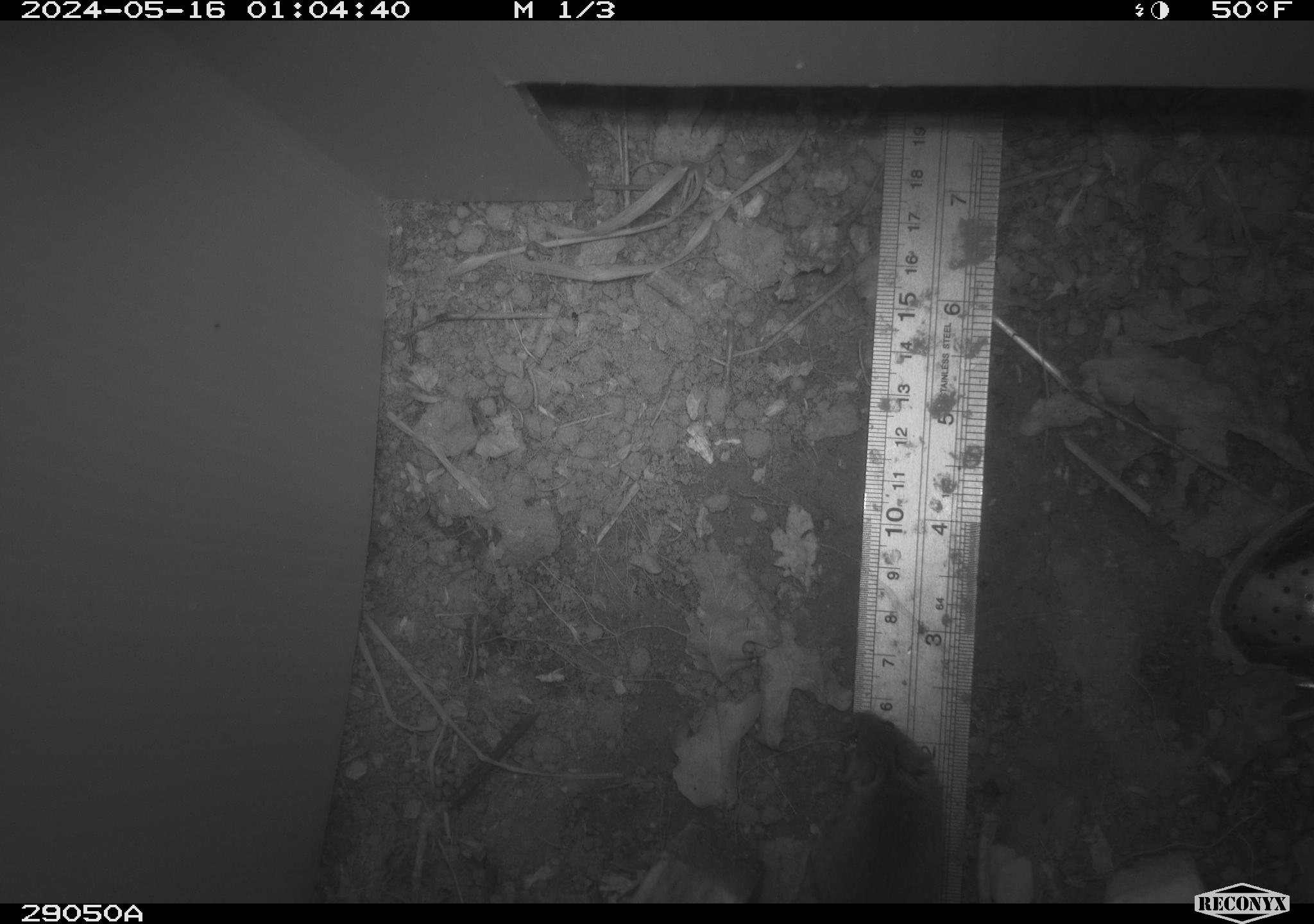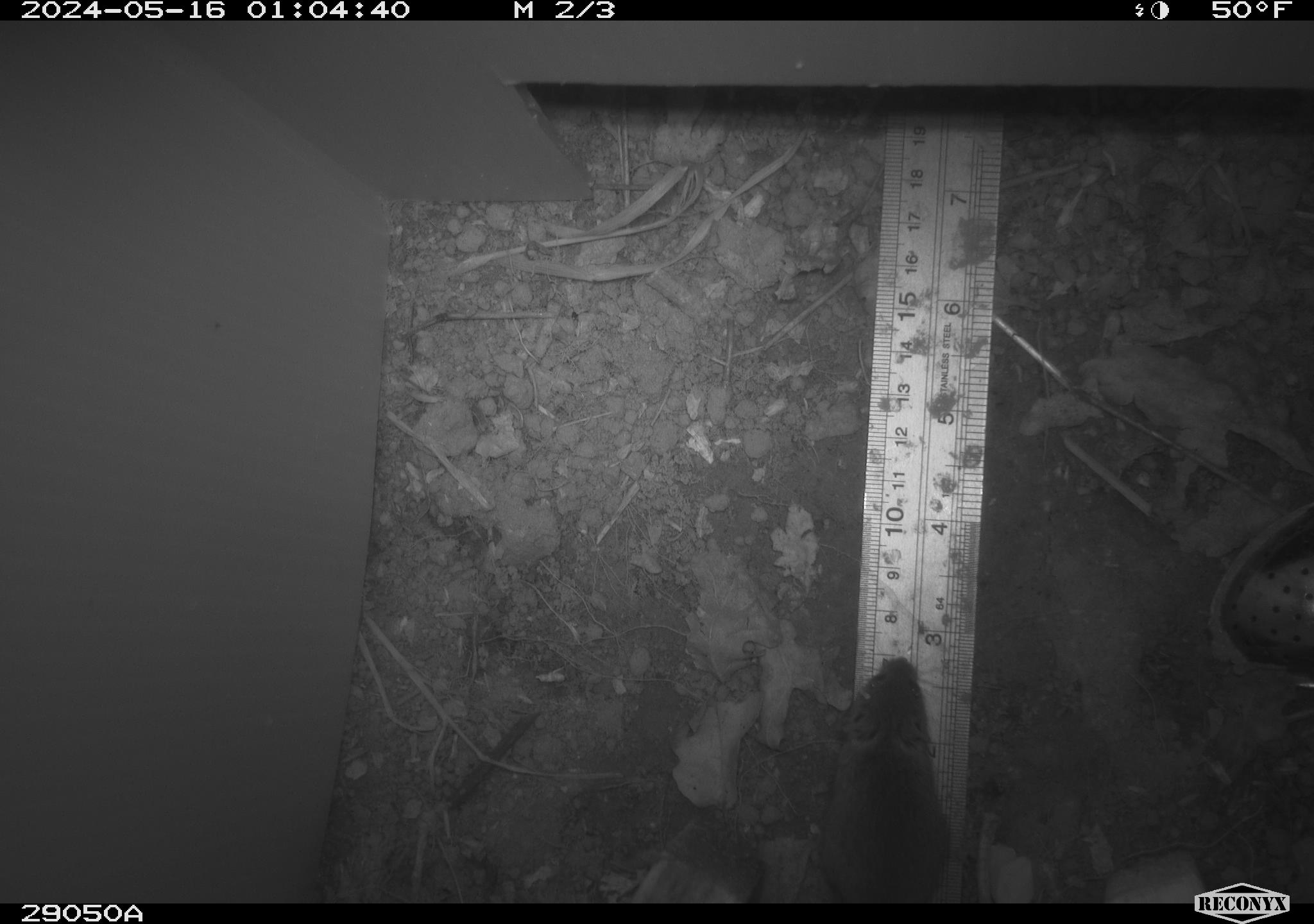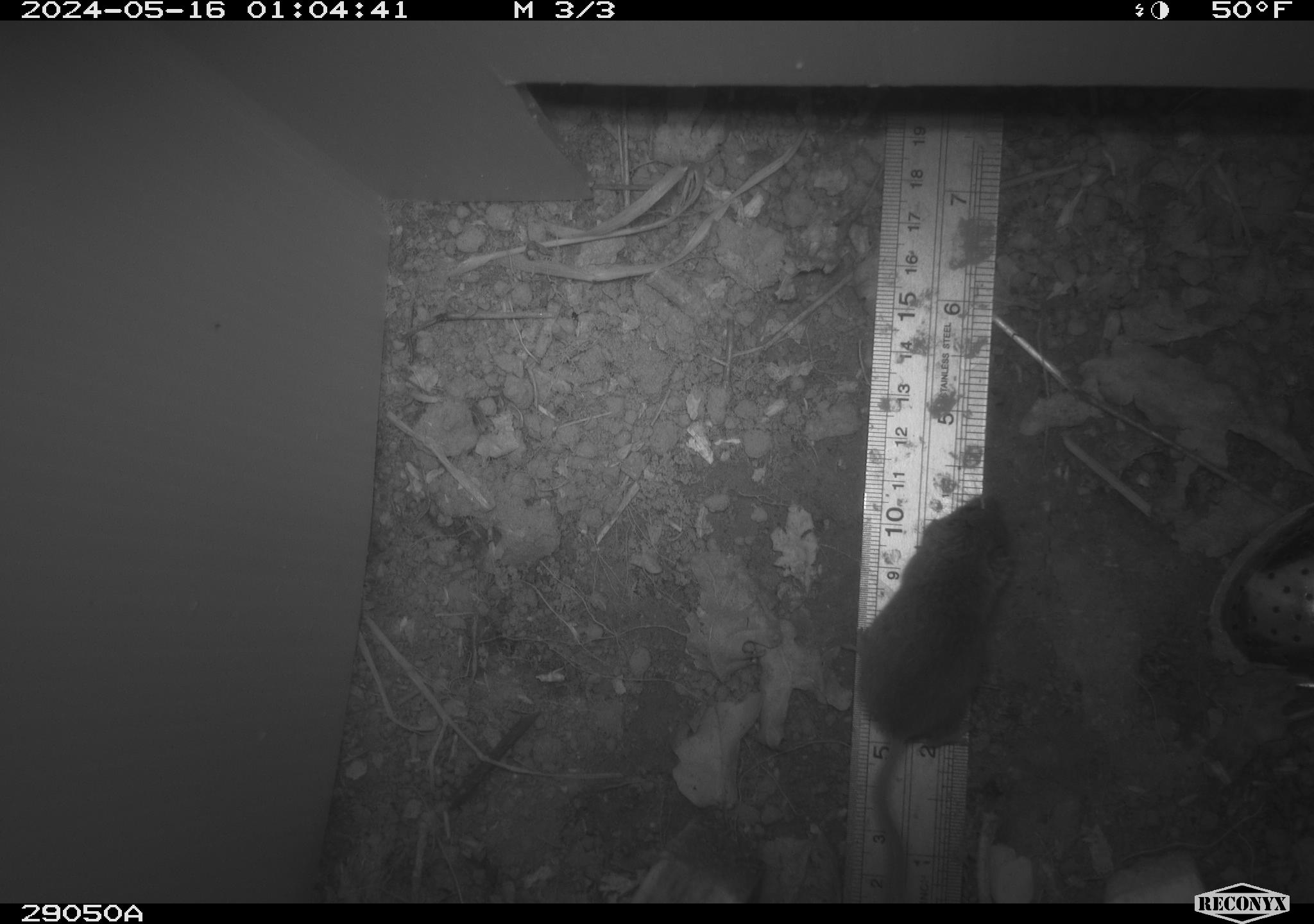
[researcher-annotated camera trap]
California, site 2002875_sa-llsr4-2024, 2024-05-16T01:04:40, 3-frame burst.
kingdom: Animalia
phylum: Chordata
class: Mammalia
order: Rodentia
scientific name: Rodentia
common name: mouse species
Mouse species (Rodentia).